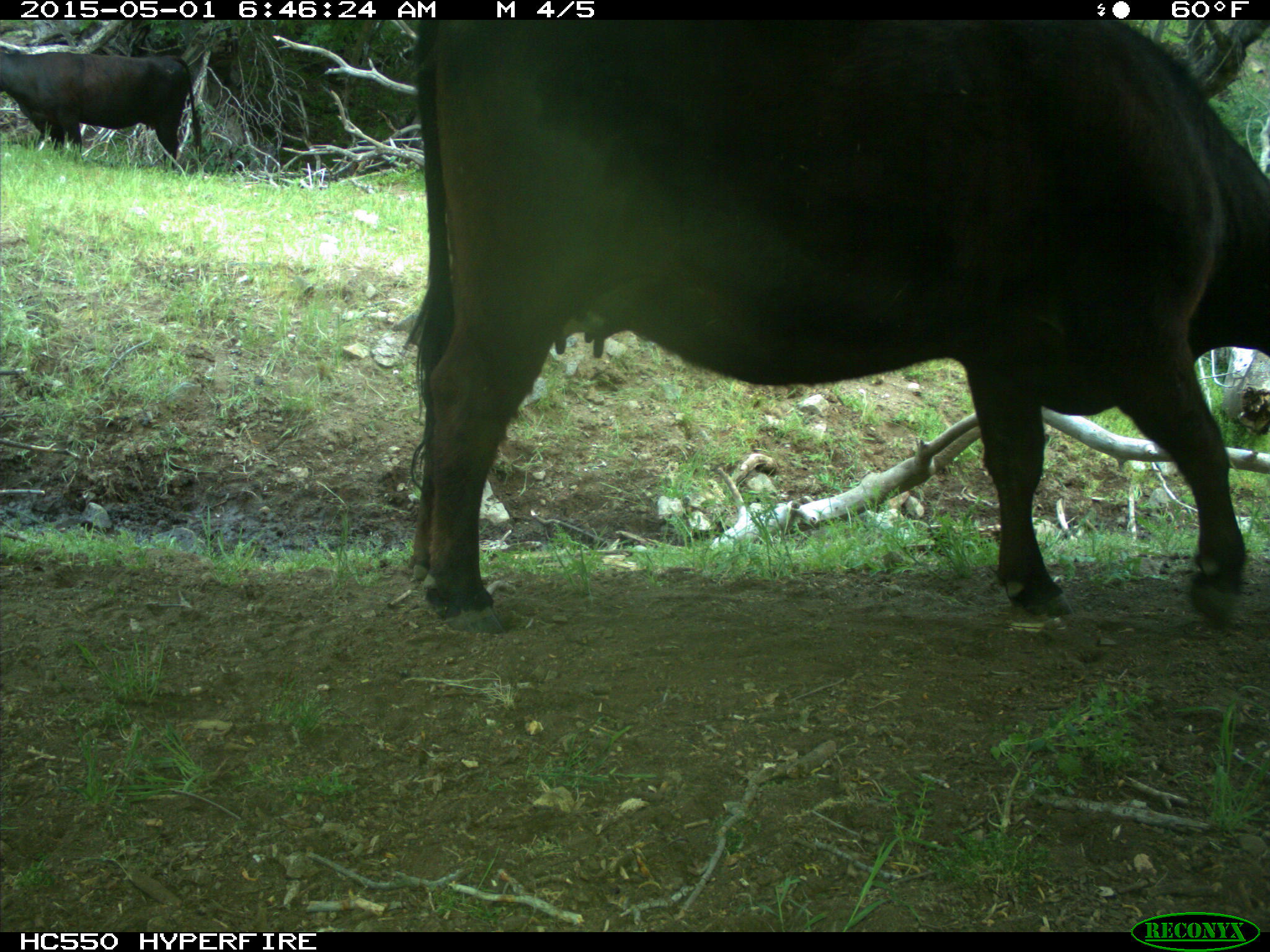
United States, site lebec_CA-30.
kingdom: Animalia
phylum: Chordata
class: Mammalia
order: Artiodactyla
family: Bovidae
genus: Bos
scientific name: Bos taurus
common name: domestic cow